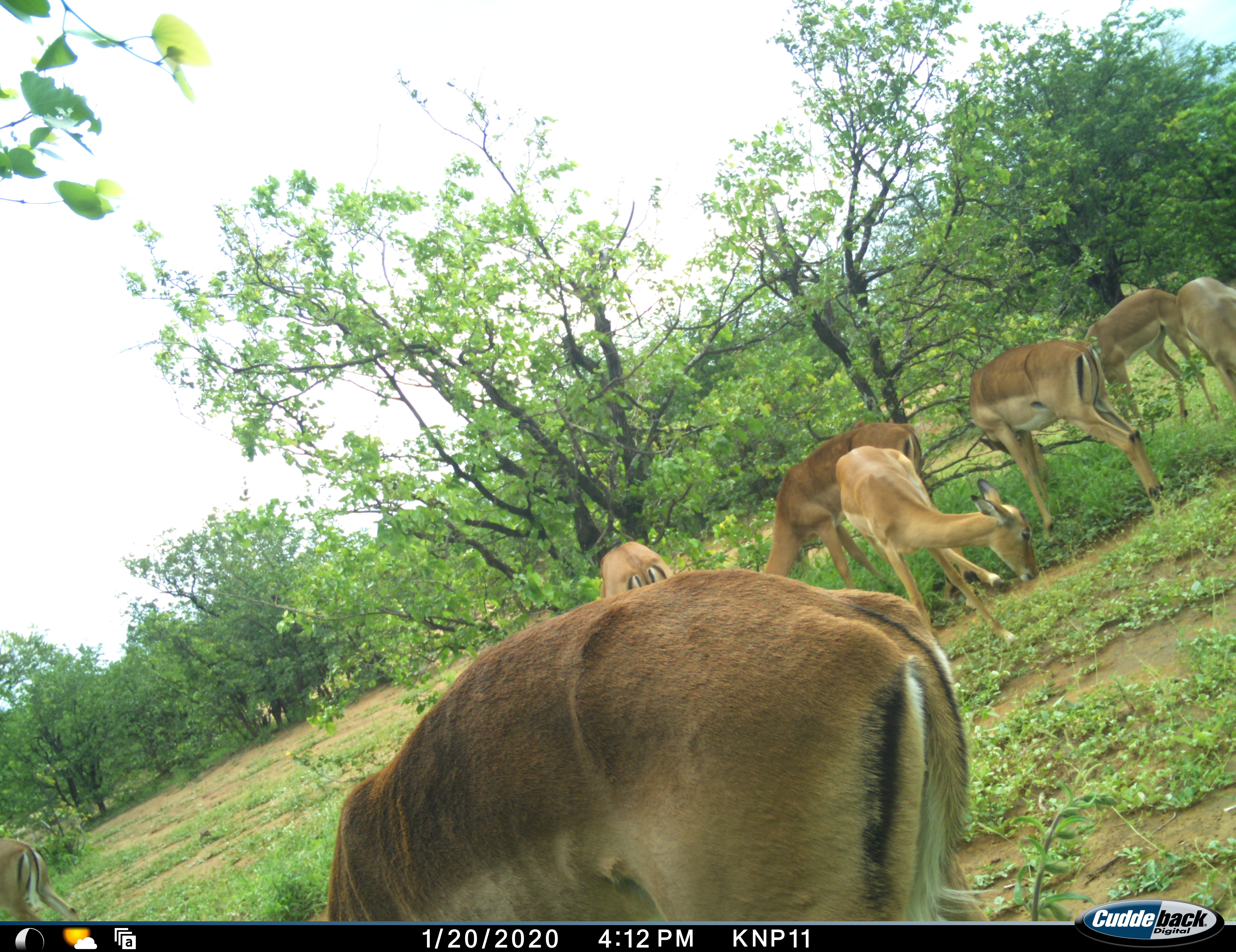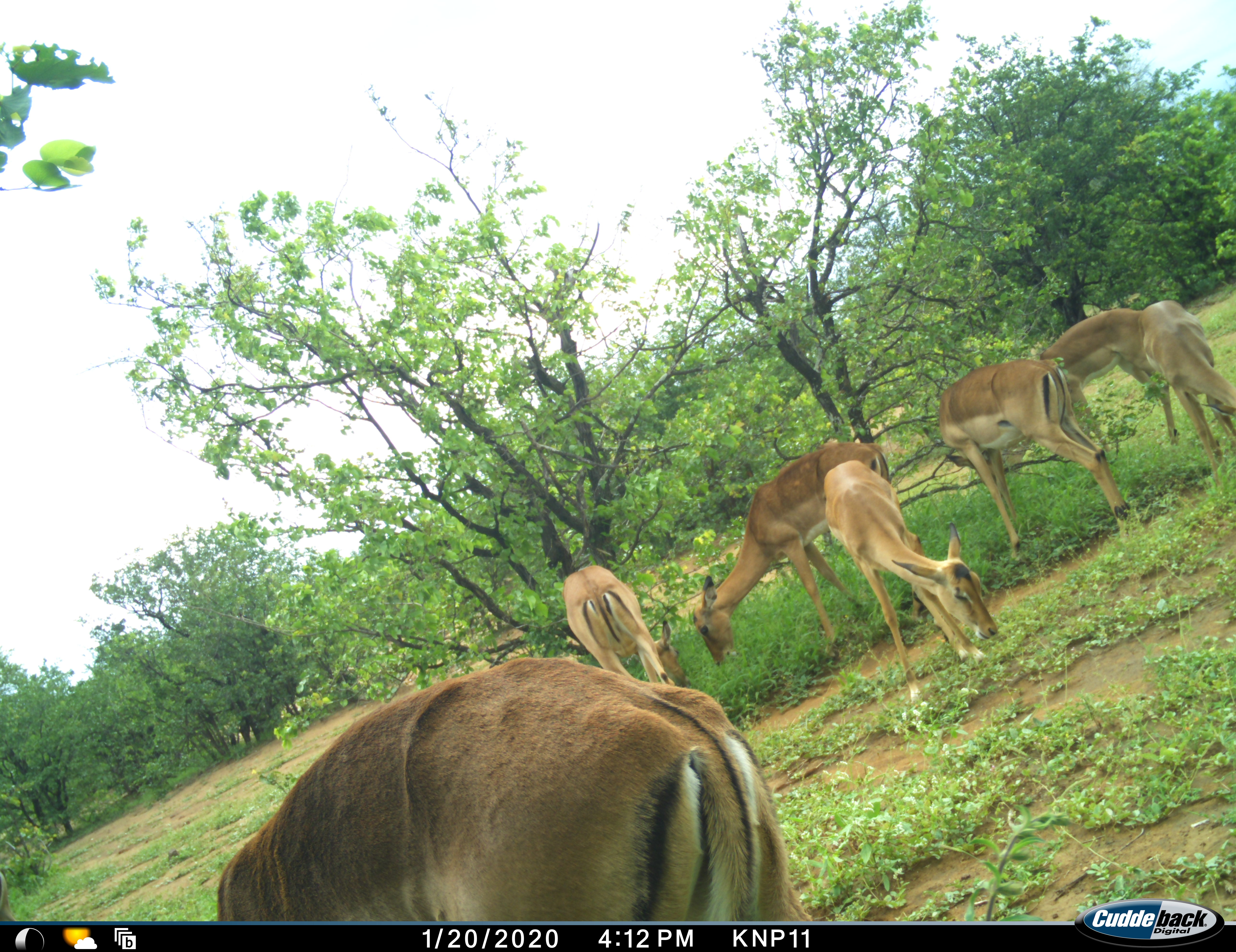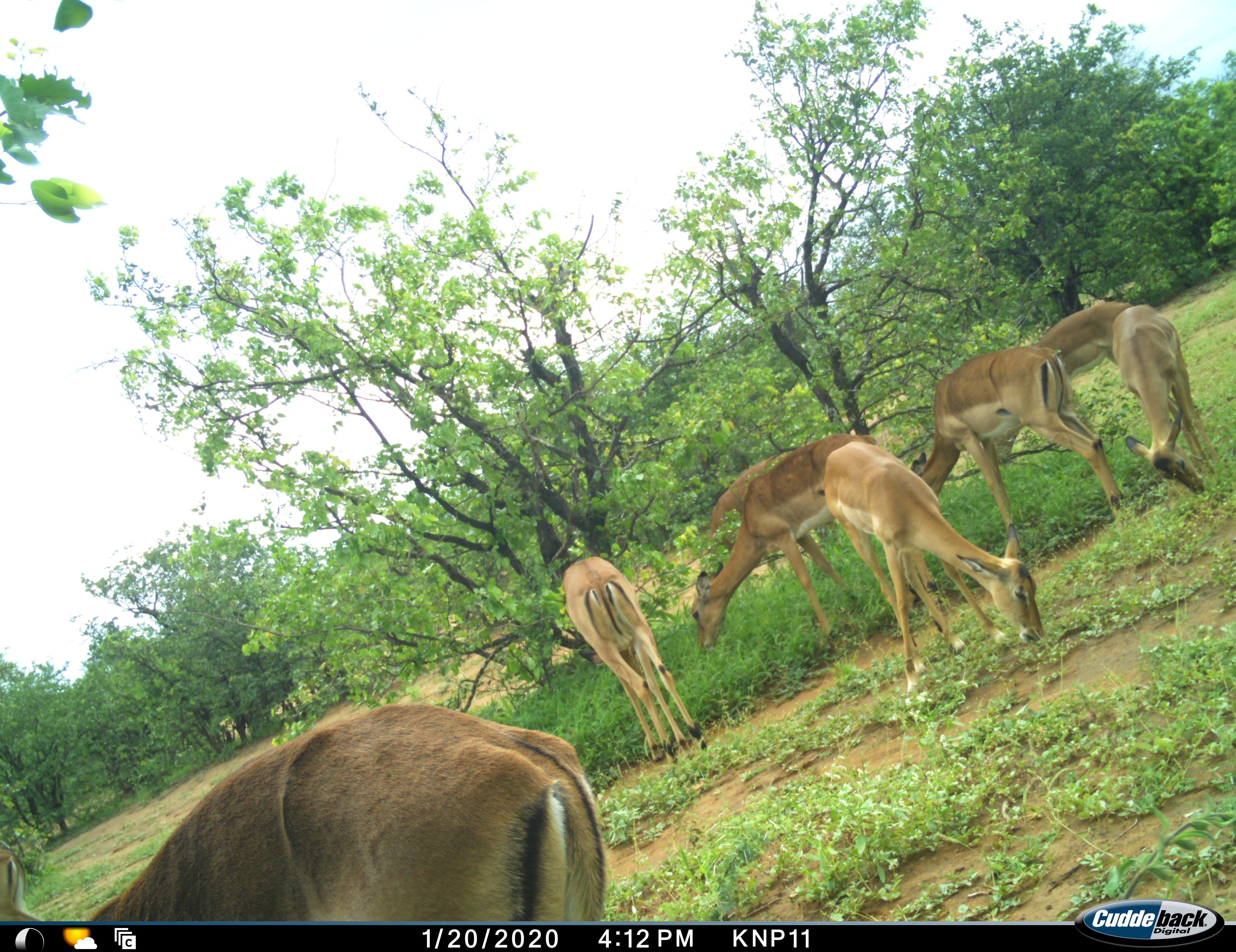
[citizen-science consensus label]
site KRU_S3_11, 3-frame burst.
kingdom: Animalia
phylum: Chordata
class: Mammalia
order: Artiodactyla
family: Bovidae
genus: Aepyceros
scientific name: Aepyceros melampus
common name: impala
Impala (Aepyceros melampus), count 8. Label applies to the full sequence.